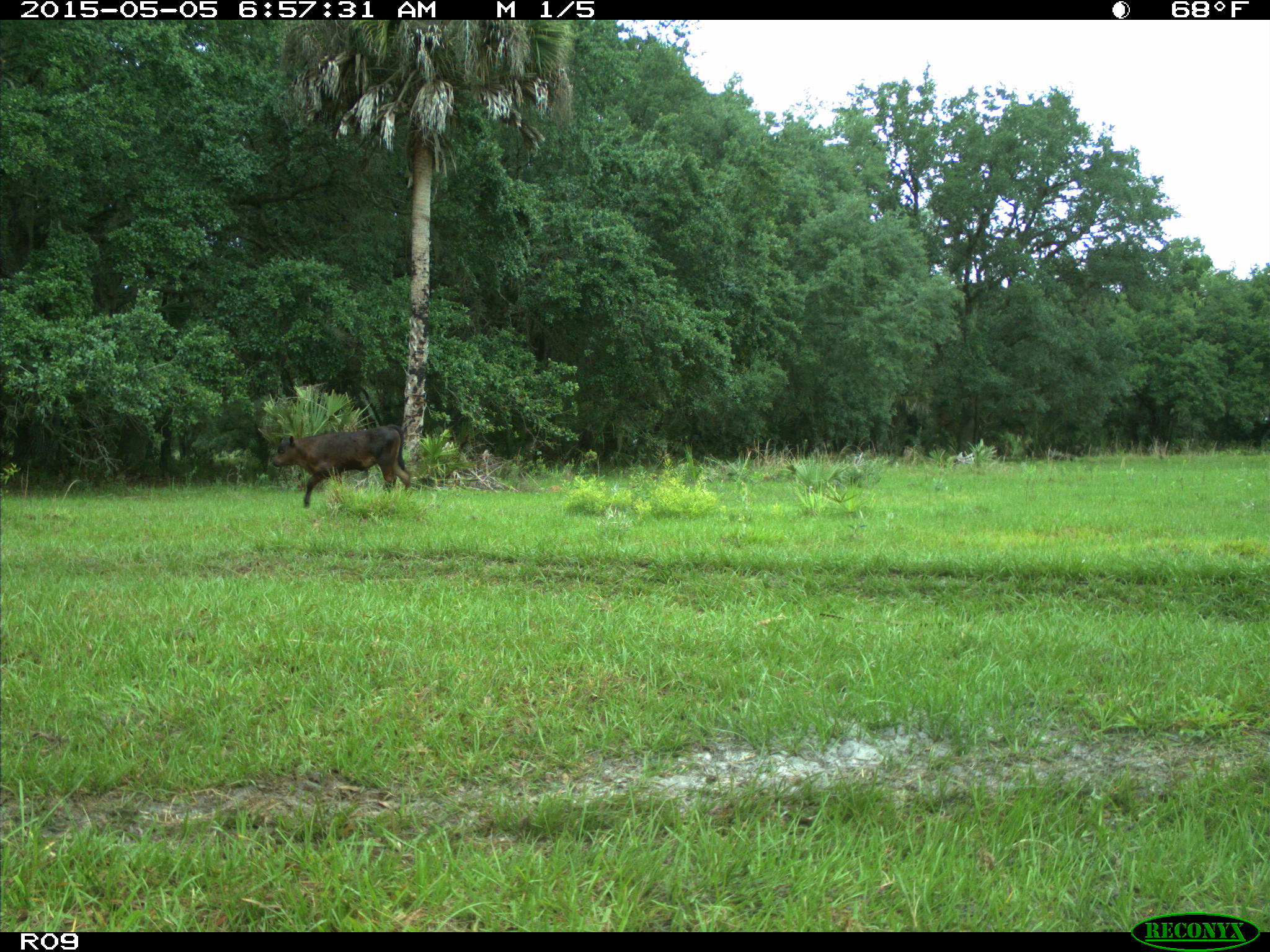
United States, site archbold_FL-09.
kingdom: Animalia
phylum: Chordata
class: Mammalia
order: Artiodactyla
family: Bovidae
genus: Bos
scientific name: Bos taurus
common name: domestic cow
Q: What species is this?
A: Bos taurus (domestic cow).